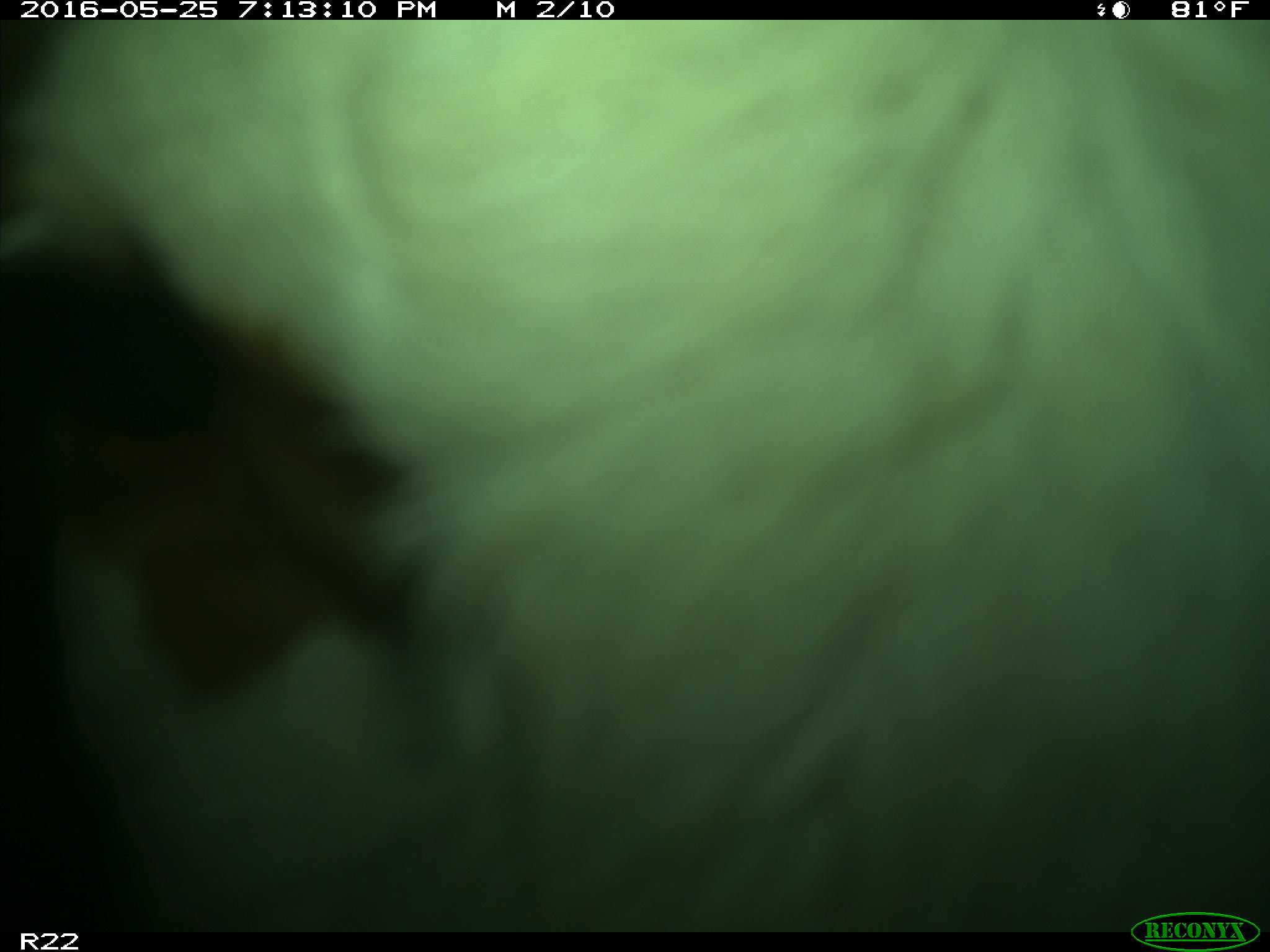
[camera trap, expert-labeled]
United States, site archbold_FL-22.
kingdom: Animalia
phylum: Chordata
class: Mammalia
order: Artiodactyla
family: Bovidae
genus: Bos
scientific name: Bos taurus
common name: domestic cow